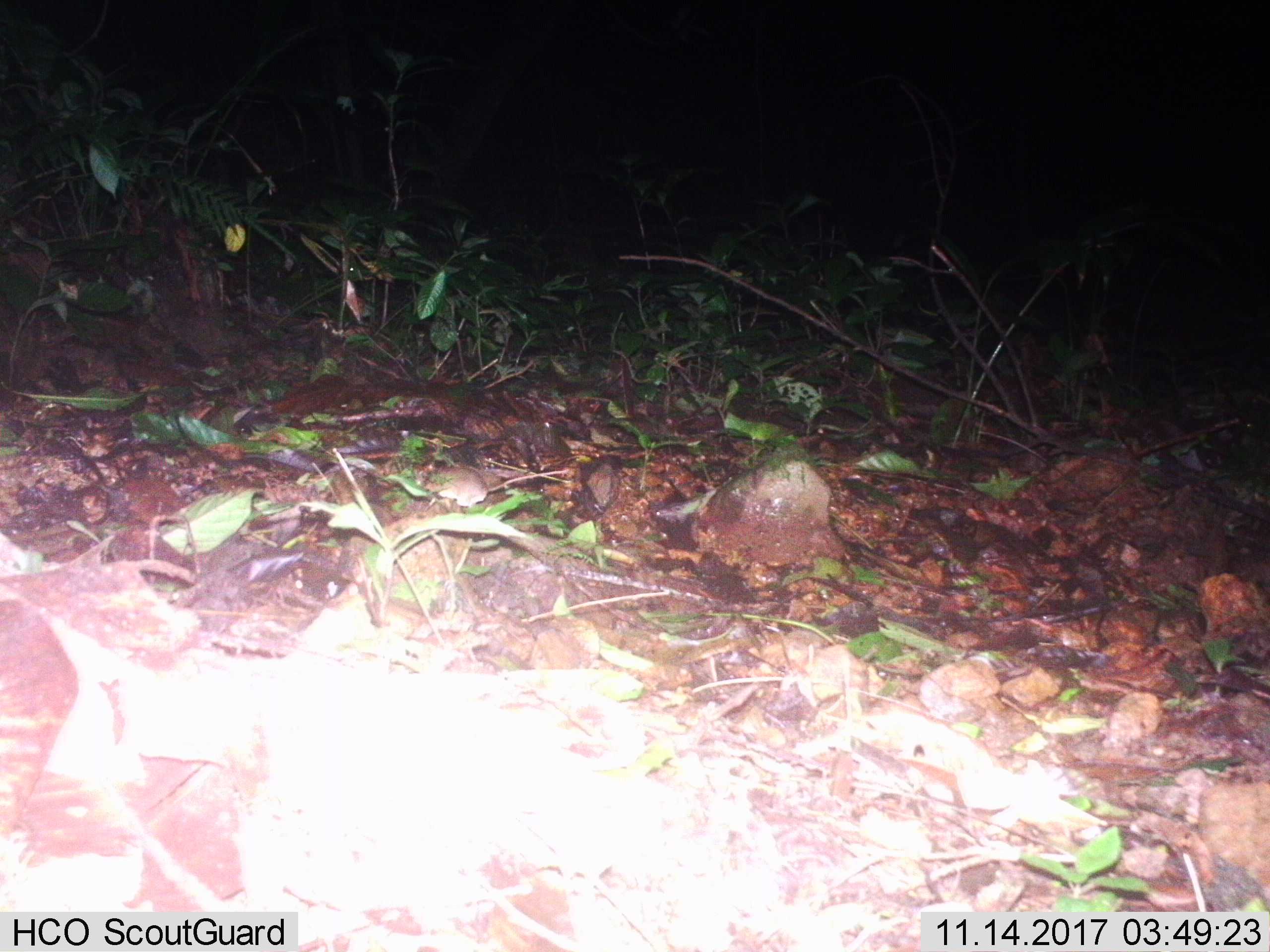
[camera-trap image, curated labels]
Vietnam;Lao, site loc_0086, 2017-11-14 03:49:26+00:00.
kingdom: Animalia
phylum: Chordata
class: Mammalia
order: Rodentia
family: Muridae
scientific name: Muridae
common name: old-world mice and rats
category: unidentified murid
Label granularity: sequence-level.